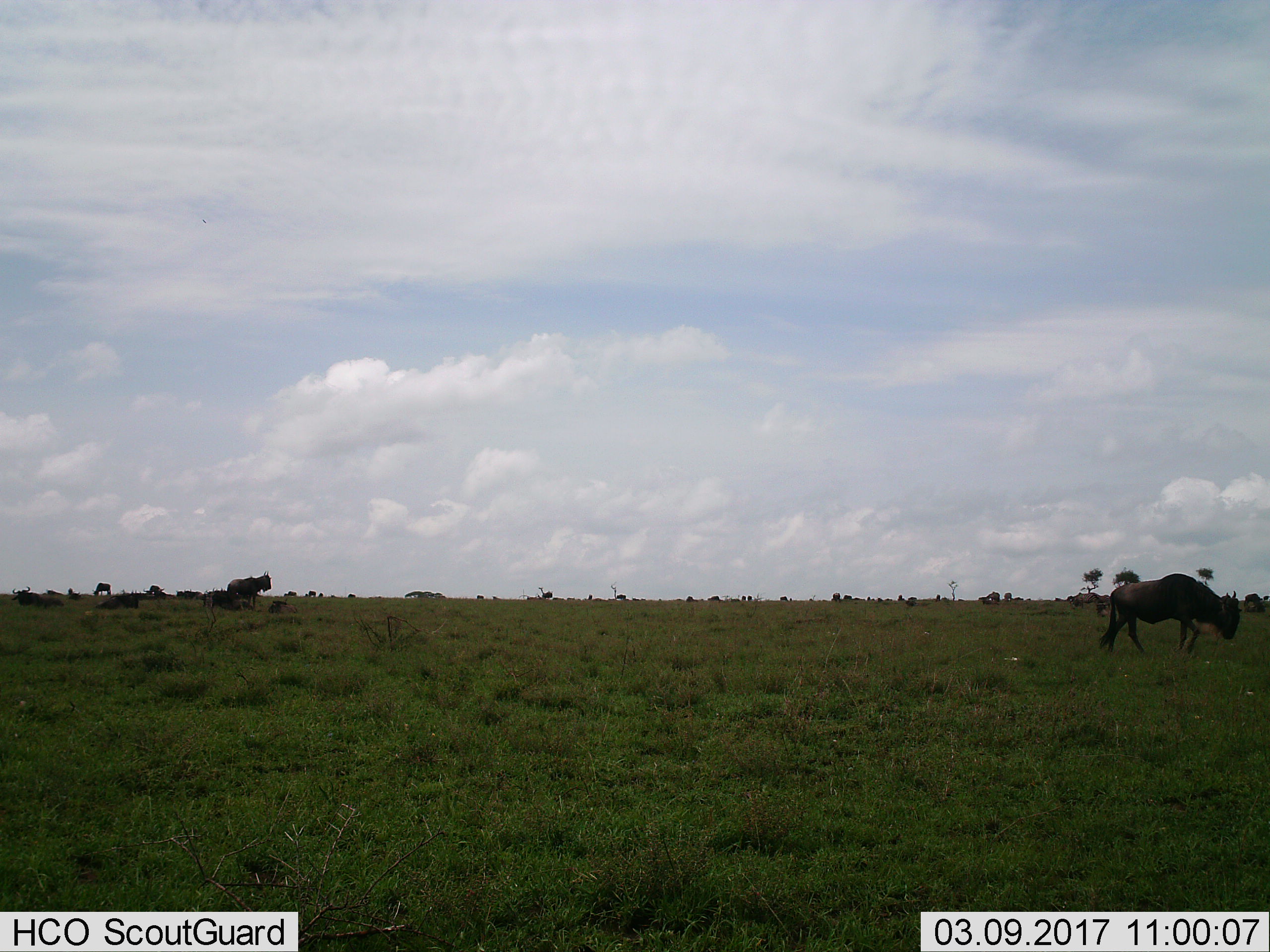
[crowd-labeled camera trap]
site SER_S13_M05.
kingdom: Animalia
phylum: Chordata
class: Mammalia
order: Artiodactyla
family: Bovidae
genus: Connochaetes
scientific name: Connochaetes taurinus taurinus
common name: blue wildebeest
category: wildebeestblue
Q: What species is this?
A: Wildebeestblue (blue wildebeest) (Connochaetes taurinus taurinus).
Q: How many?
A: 6.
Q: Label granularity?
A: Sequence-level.